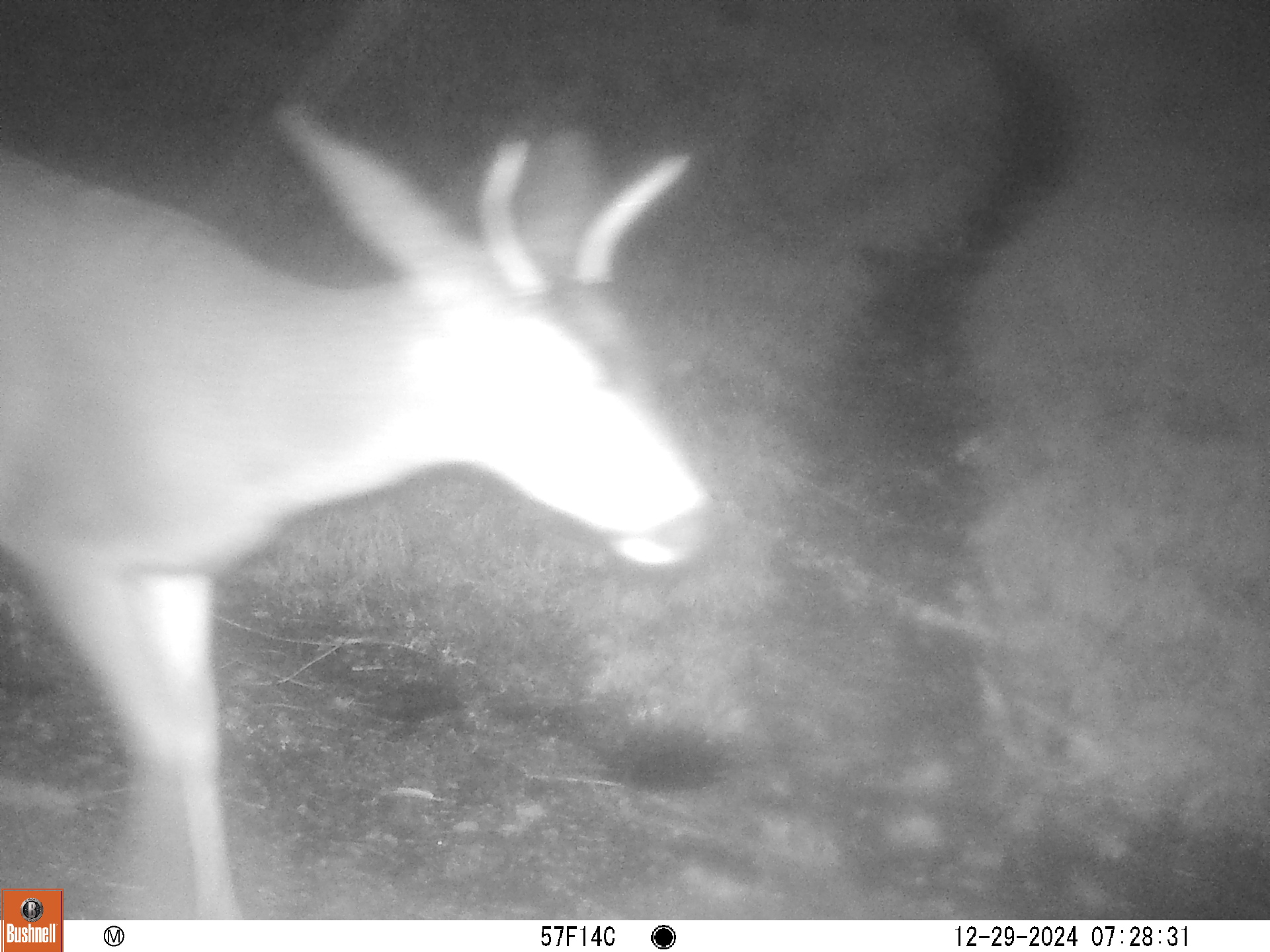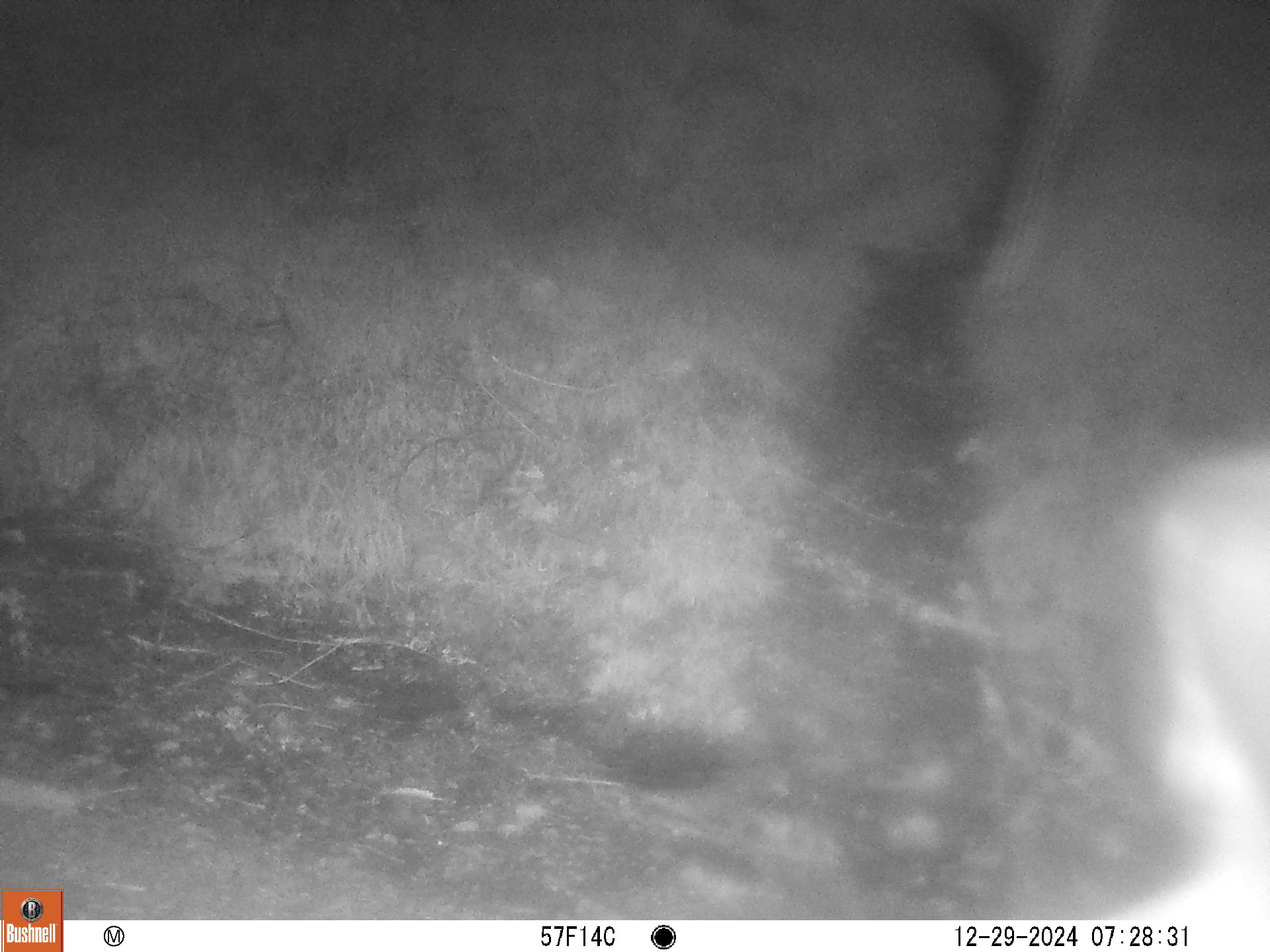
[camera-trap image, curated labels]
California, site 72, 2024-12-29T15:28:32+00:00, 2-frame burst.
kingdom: Animalia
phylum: Chordata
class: Mammalia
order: Artiodactyla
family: Cervidae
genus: Odocoileus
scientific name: Odocoileus hemionus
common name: mule deer